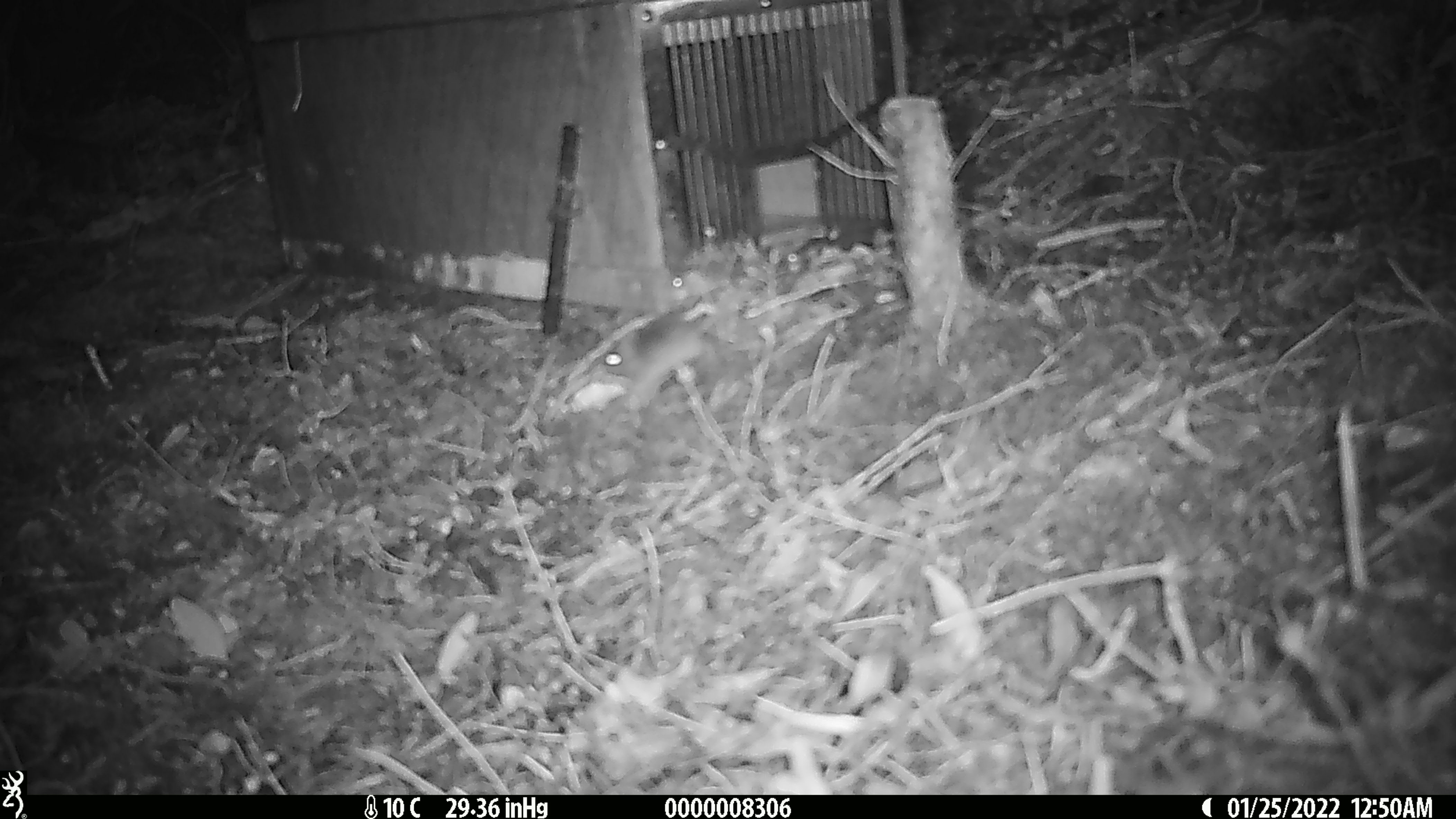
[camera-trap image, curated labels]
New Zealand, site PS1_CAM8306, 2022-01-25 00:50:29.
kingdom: Animalia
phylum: Chordata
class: Mammalia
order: Rodentia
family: Muridae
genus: Mus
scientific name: Mus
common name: mouse